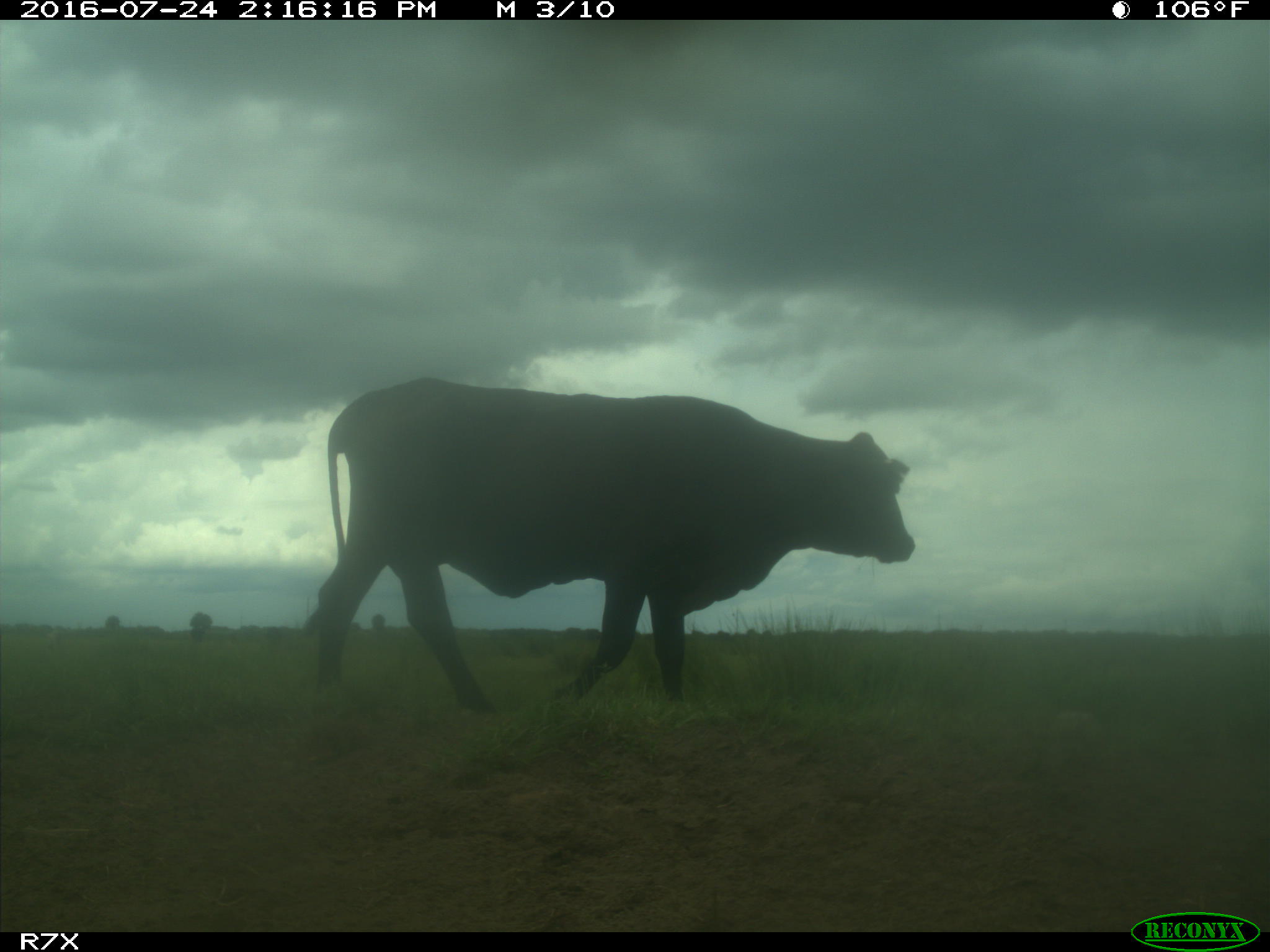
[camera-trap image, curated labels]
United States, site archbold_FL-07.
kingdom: Animalia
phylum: Chordata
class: Mammalia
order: Artiodactyla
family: Bovidae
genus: Bos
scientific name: Bos taurus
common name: domestic cow